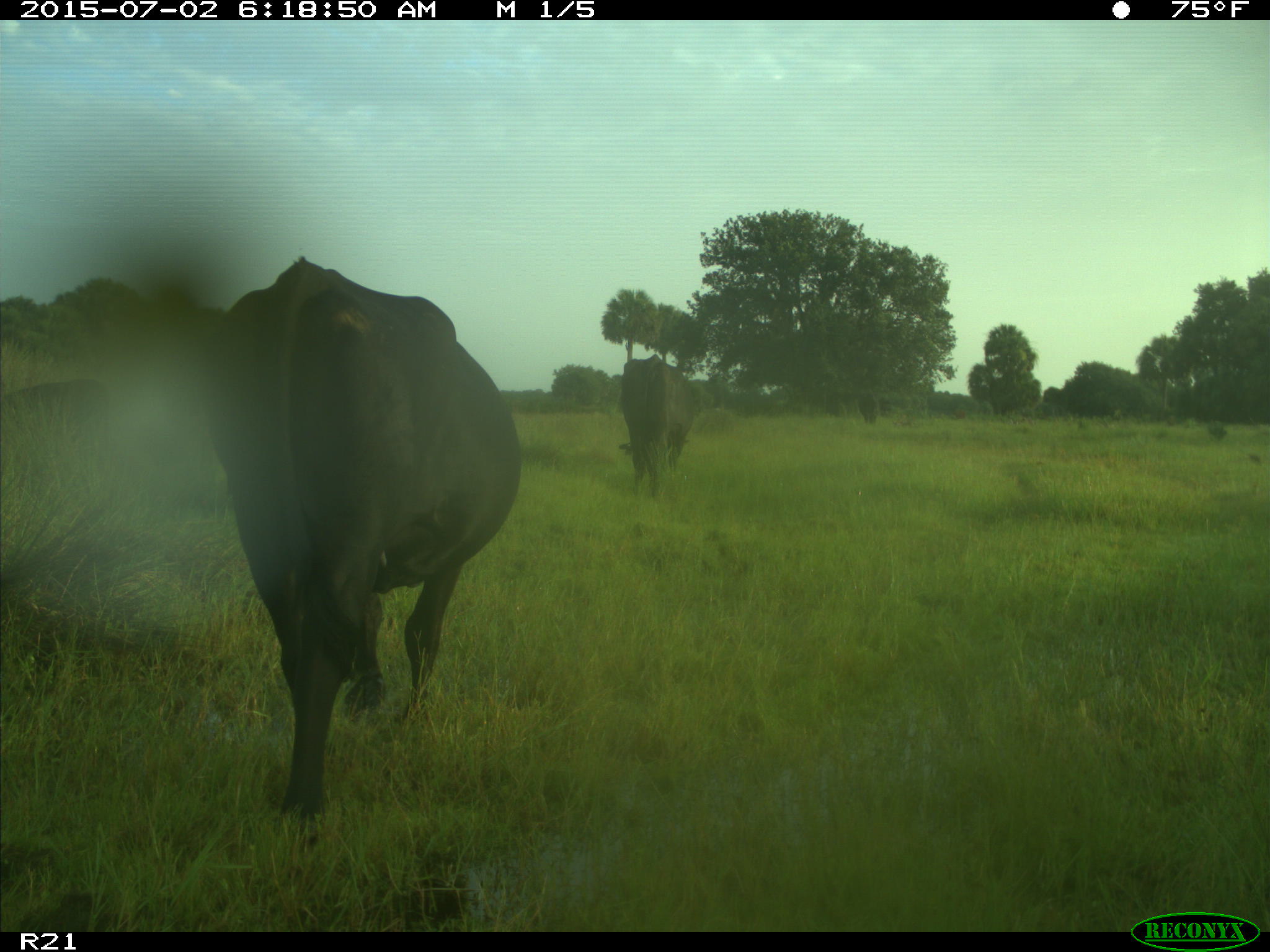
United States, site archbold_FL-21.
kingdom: Animalia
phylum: Chordata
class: Mammalia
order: Artiodactyla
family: Bovidae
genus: Bos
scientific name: Bos taurus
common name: domestic cow